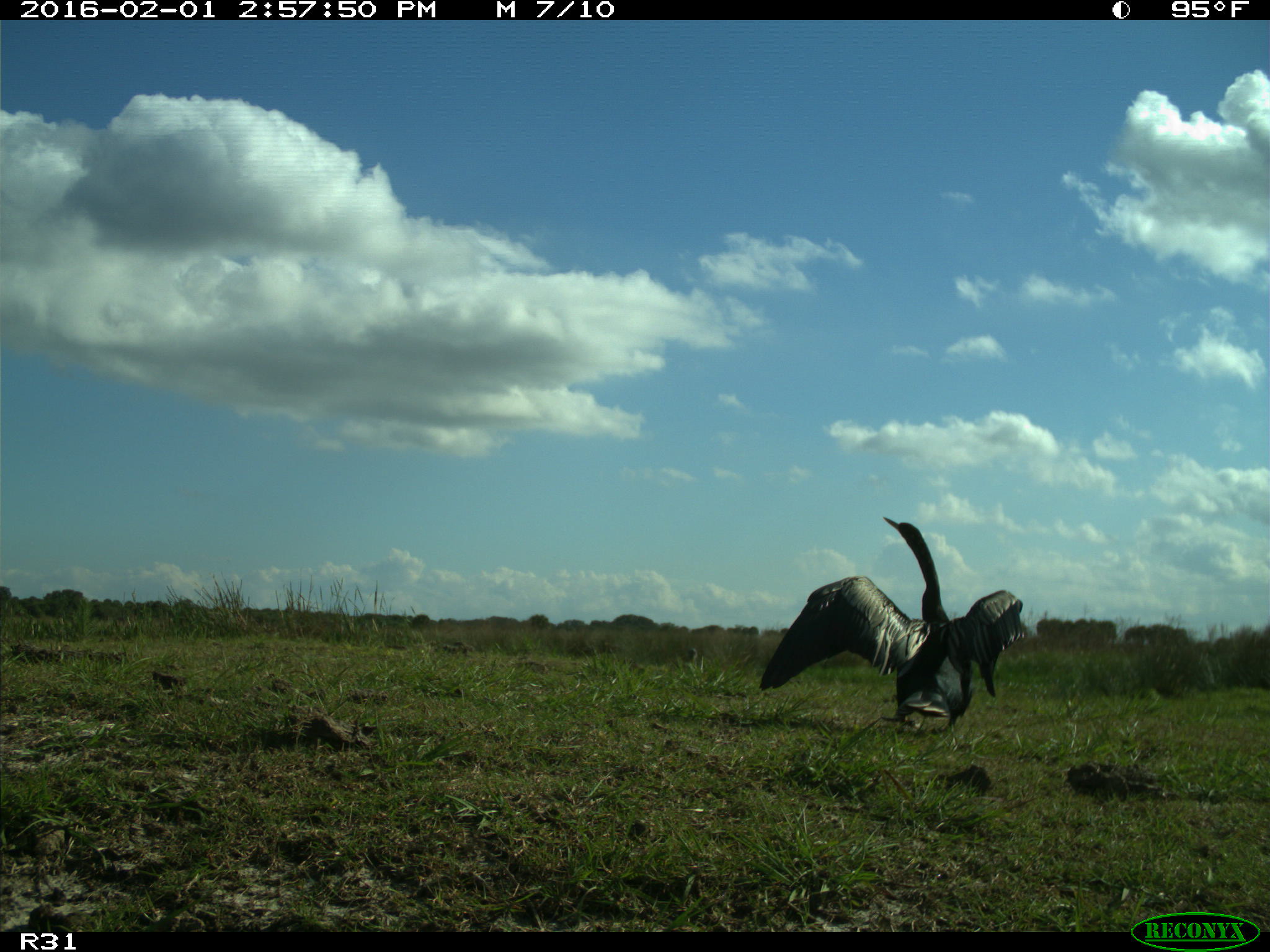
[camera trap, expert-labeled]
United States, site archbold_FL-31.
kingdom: Animalia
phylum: Chordata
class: Aves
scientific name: Aves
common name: birds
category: unidentified bird